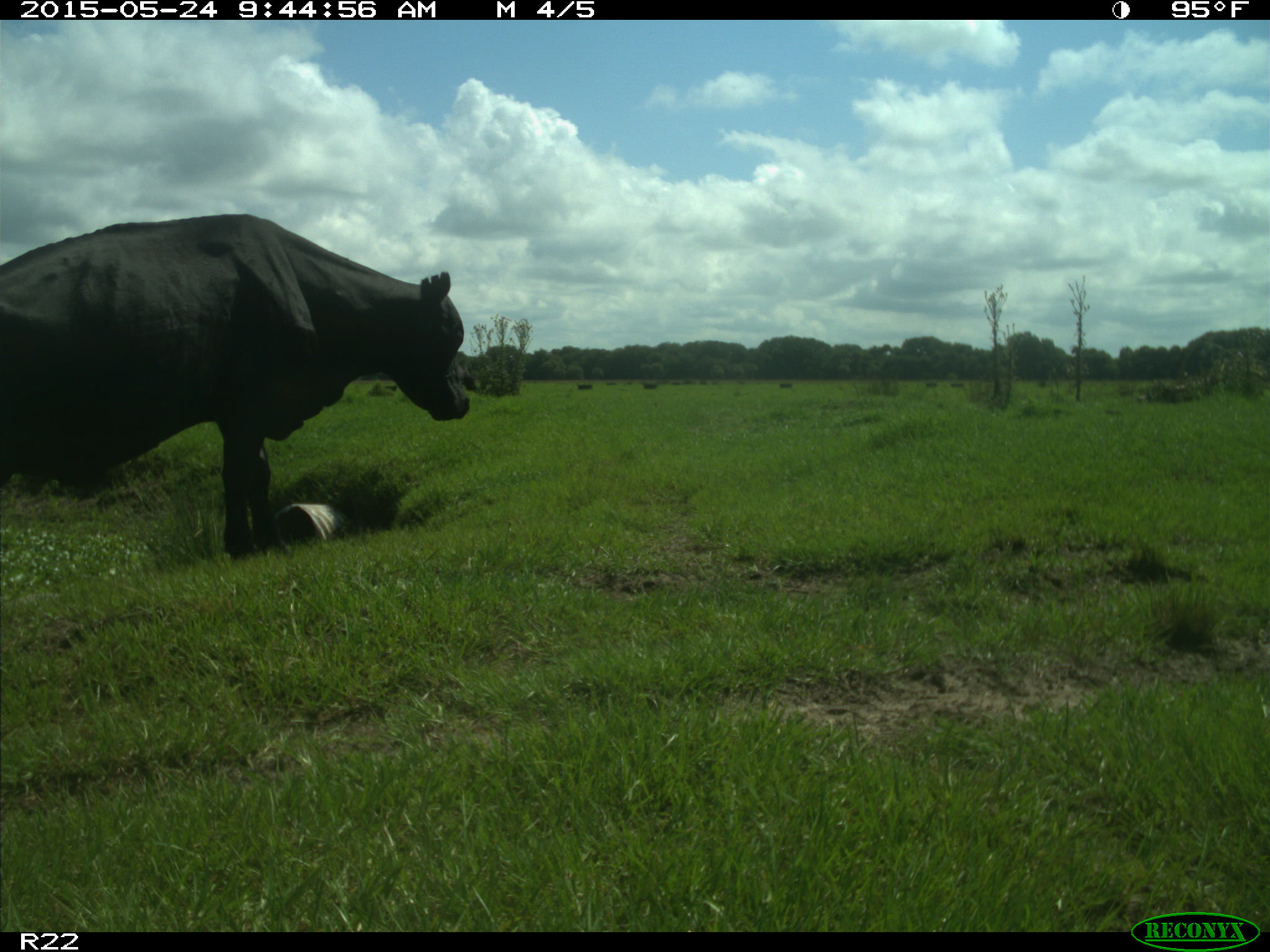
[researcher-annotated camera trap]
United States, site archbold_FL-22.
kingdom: Animalia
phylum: Chordata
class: Mammalia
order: Artiodactyla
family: Bovidae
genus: Bos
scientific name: Bos taurus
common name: domestic cow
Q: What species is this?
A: Bos taurus (domestic cow).